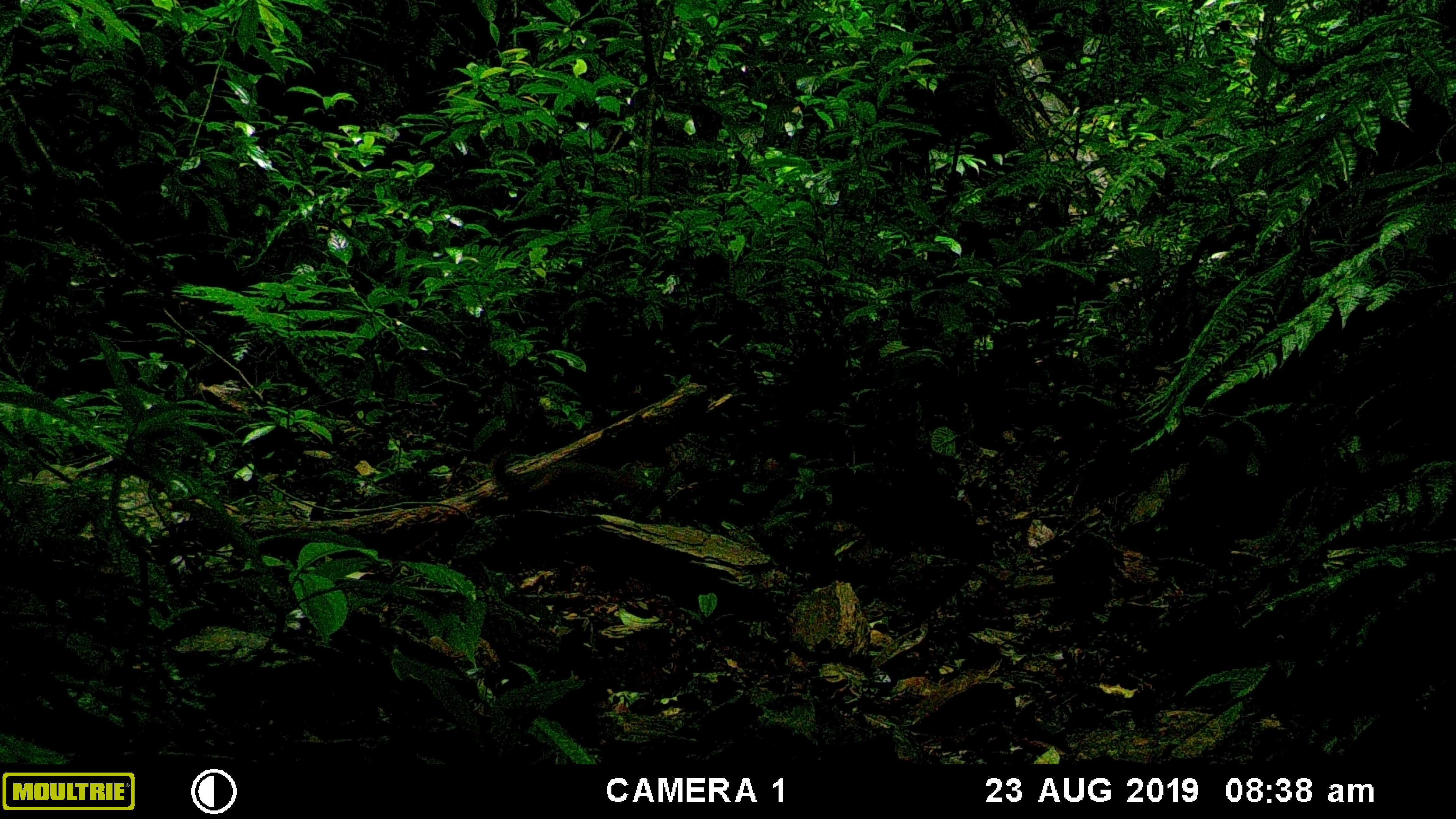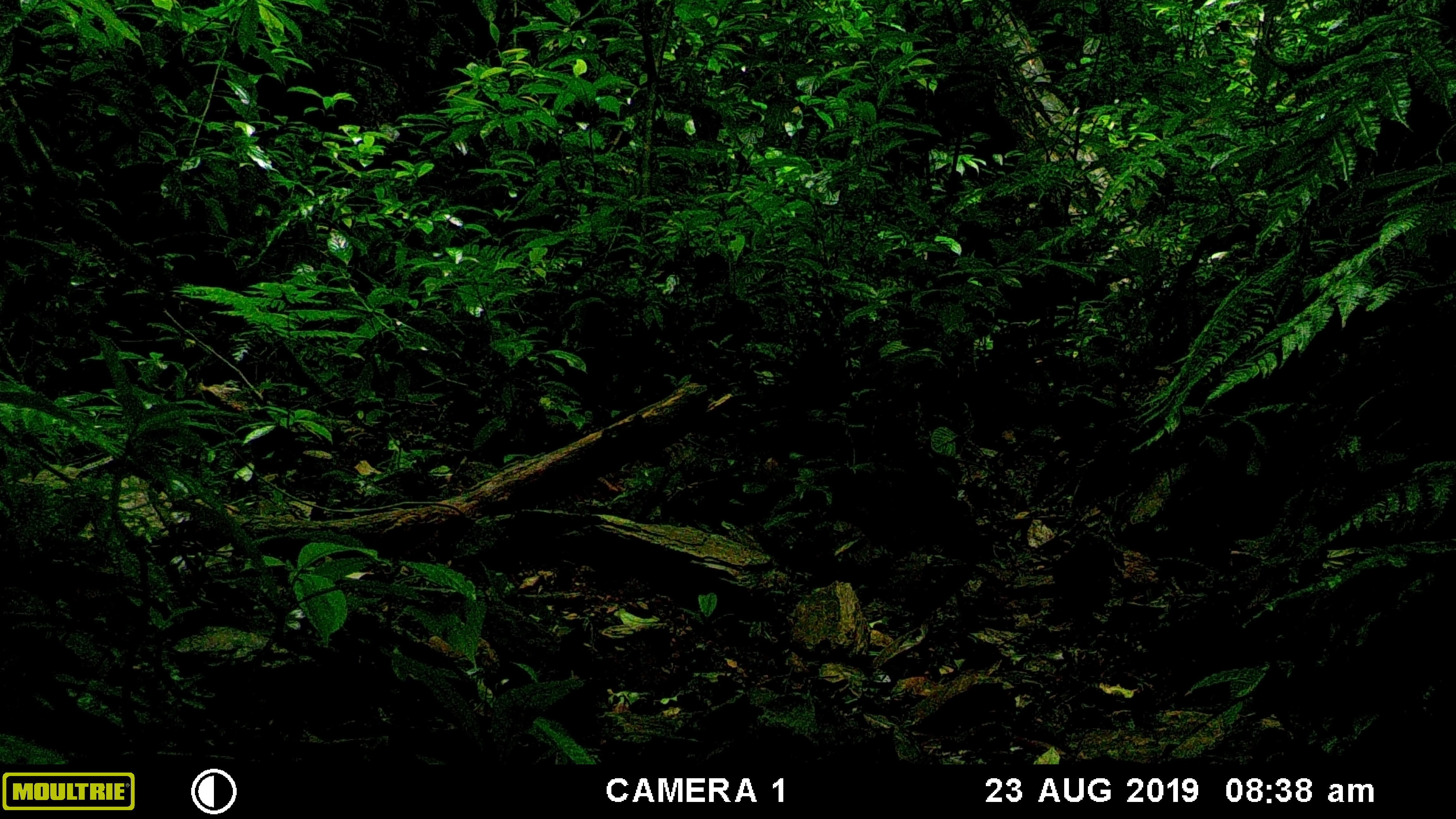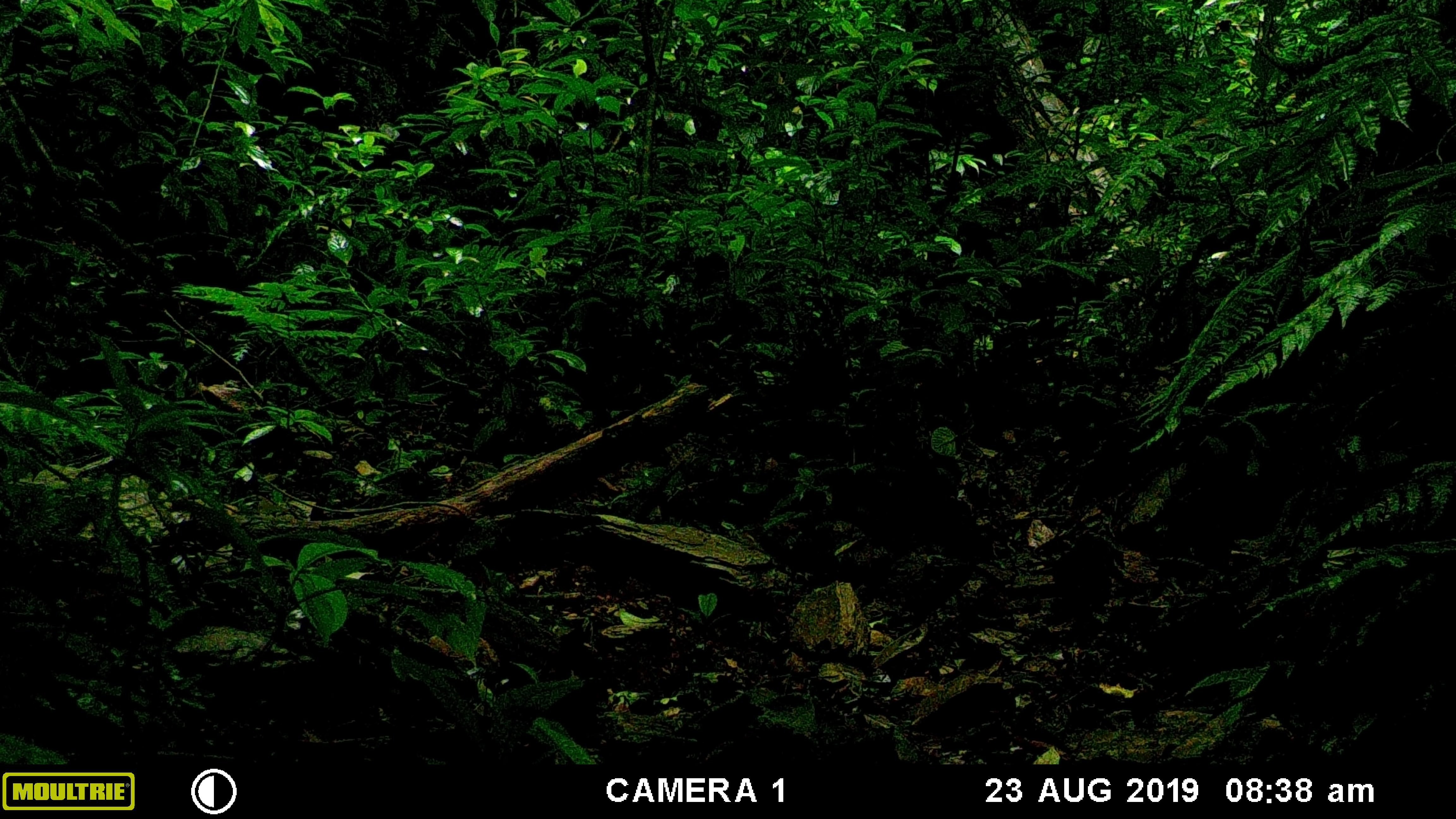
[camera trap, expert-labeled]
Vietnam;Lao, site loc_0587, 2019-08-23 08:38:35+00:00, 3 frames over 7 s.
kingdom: Animalia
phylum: Chordata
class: Mammalia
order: Rodentia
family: Sciuridae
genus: Dremomys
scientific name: Dremomys rufigenis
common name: red-cheeked squirrel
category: red cheeked squirrel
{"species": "red cheeked squirrel (red-cheeked squirrel) (Dremomys rufigenis)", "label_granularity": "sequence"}